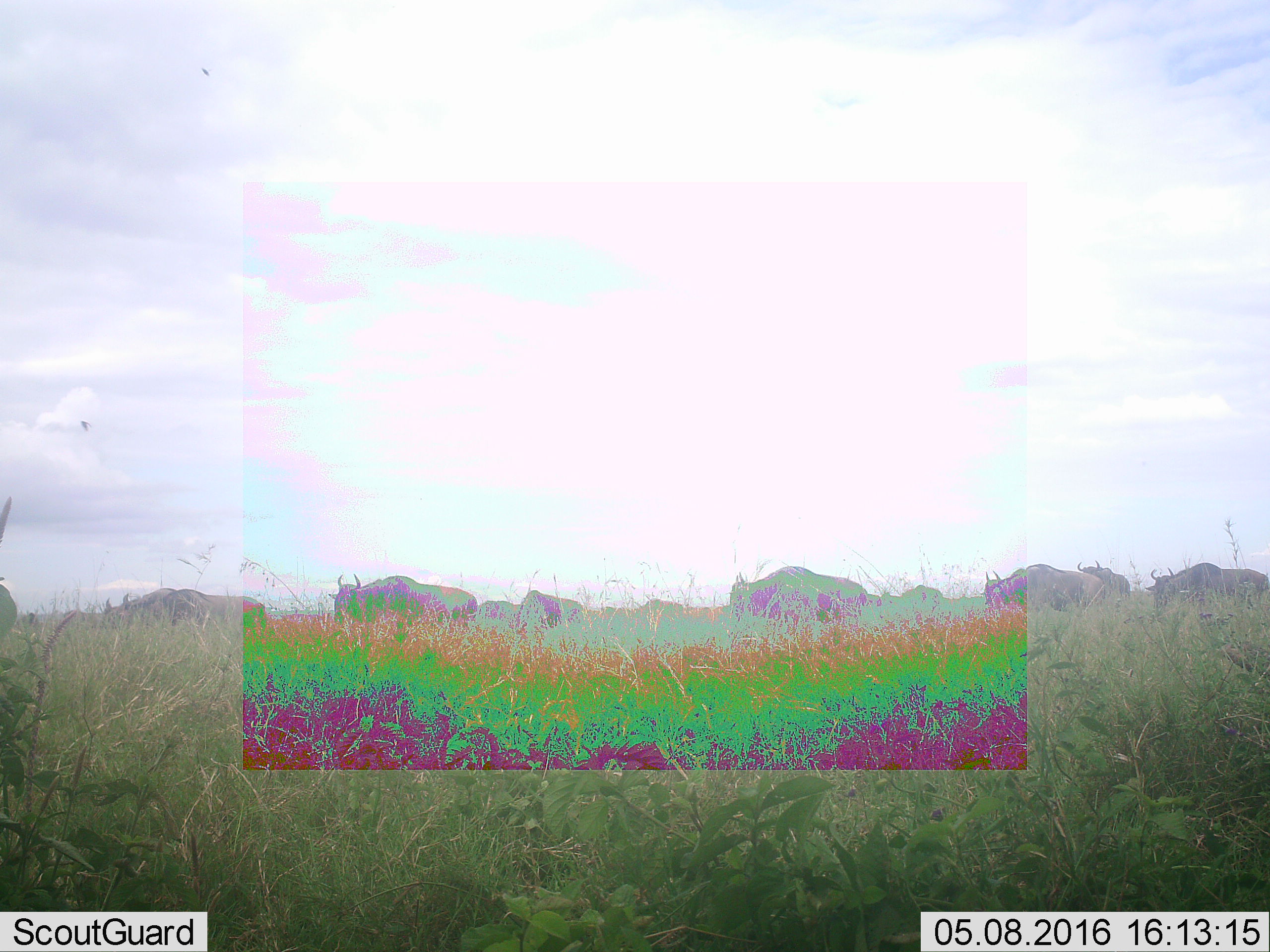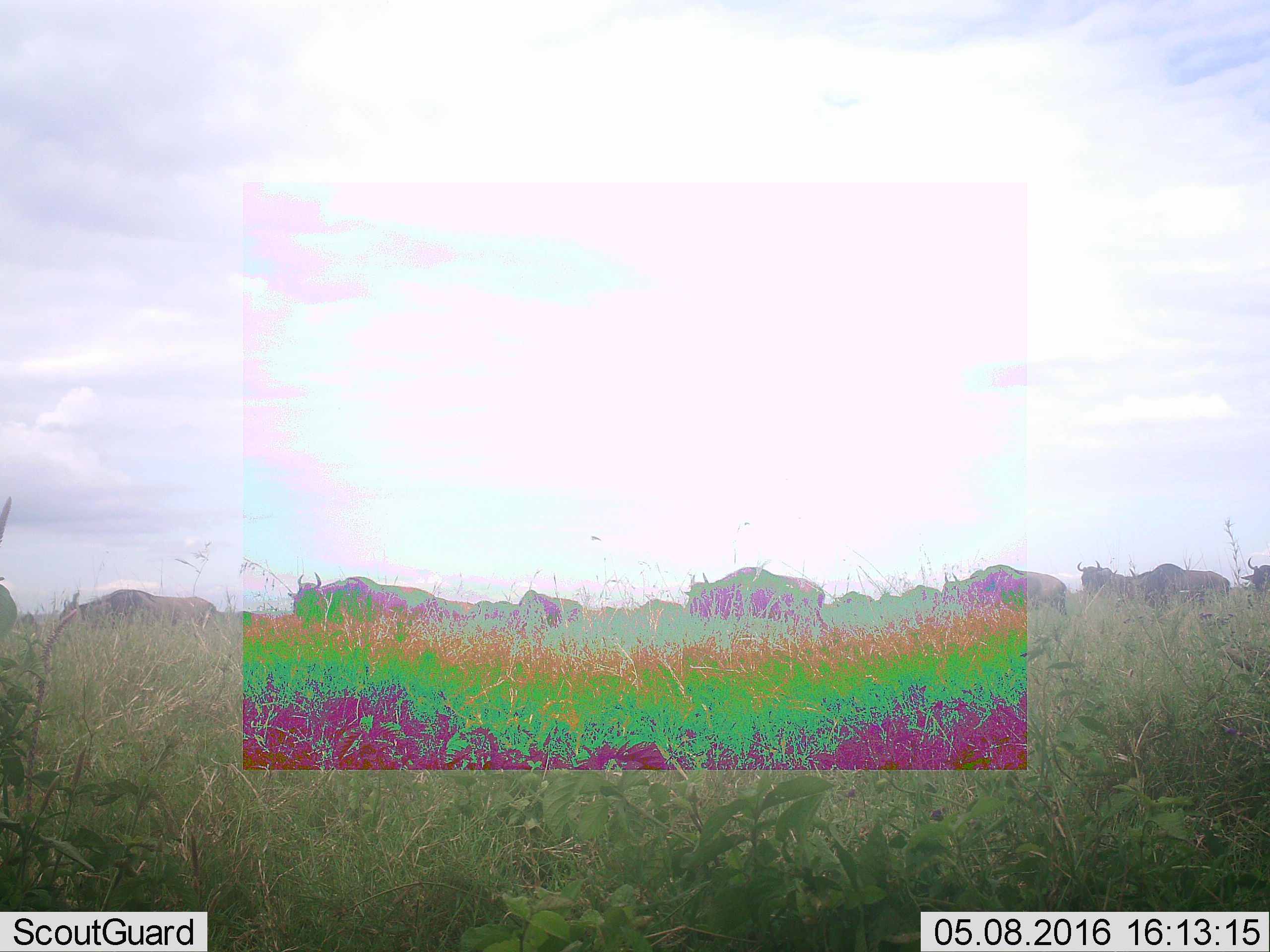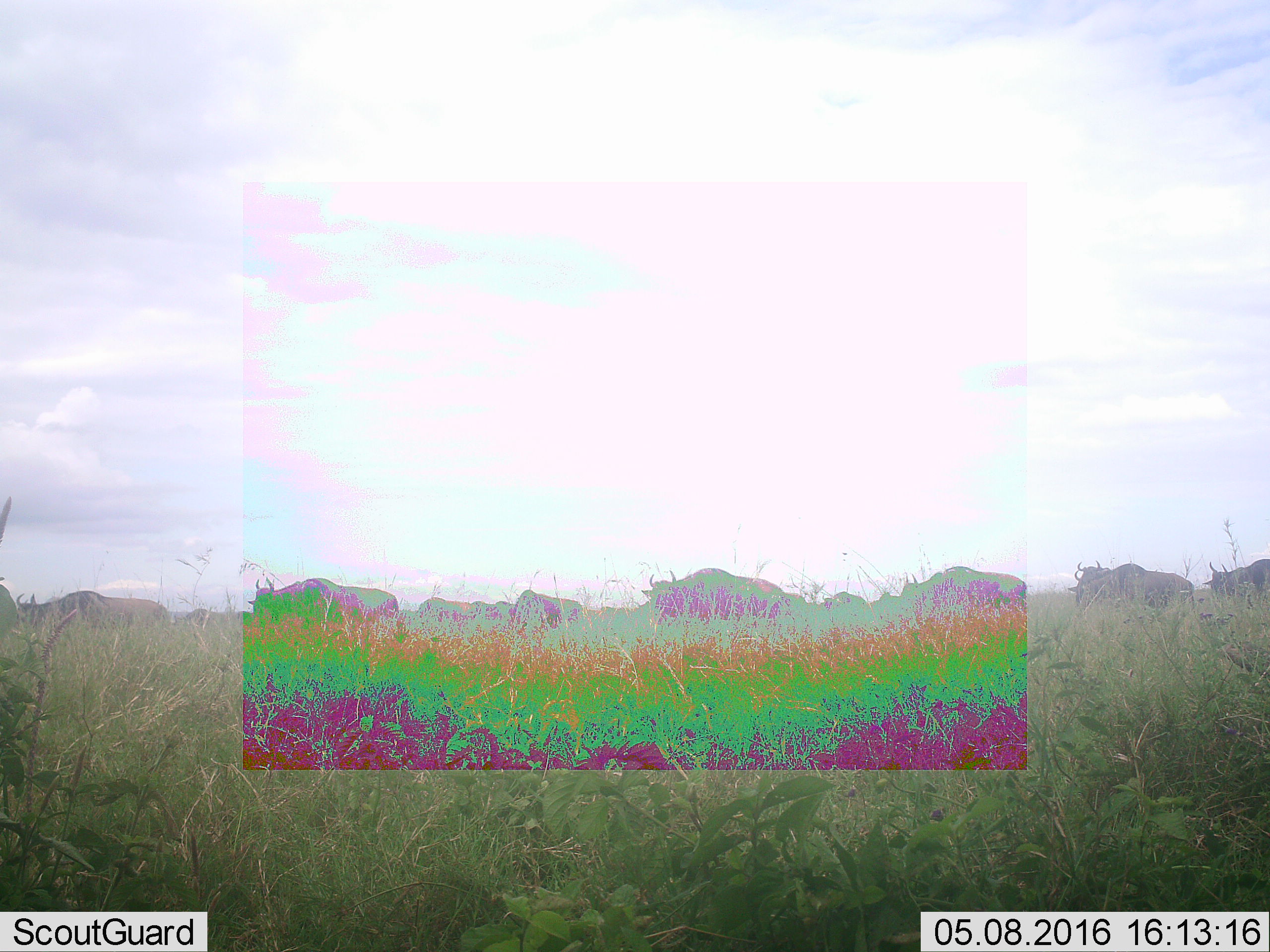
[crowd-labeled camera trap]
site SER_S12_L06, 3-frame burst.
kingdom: Animalia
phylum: Chordata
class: Mammalia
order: Artiodactyla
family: Bovidae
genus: Connochaetes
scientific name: Connochaetes taurinus taurinus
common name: blue wildebeest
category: wildebeestblue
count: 11-50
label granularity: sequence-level